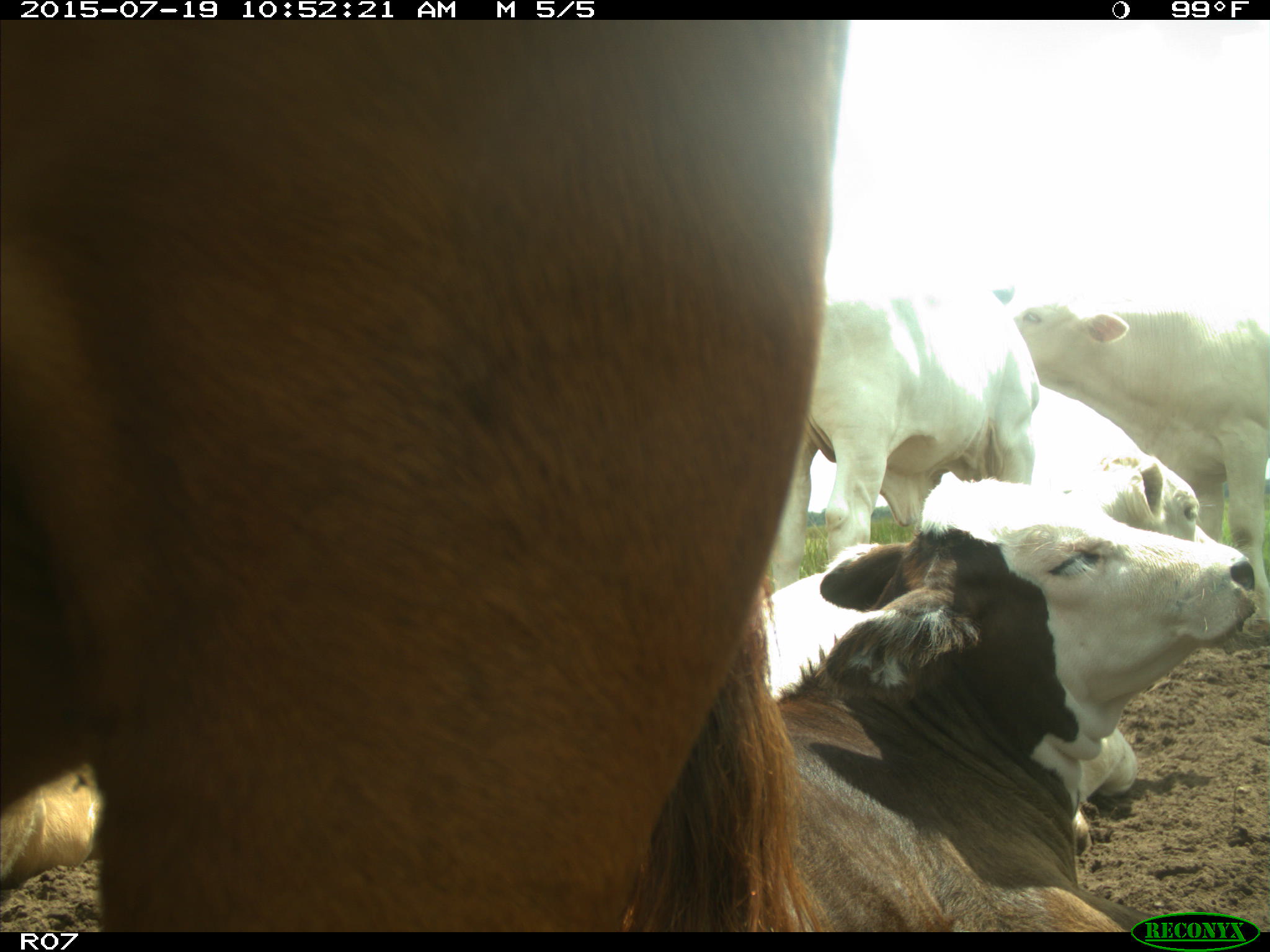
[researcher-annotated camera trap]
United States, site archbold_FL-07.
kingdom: Animalia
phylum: Chordata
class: Mammalia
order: Artiodactyla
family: Bovidae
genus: Bos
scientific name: Bos taurus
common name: domestic cow